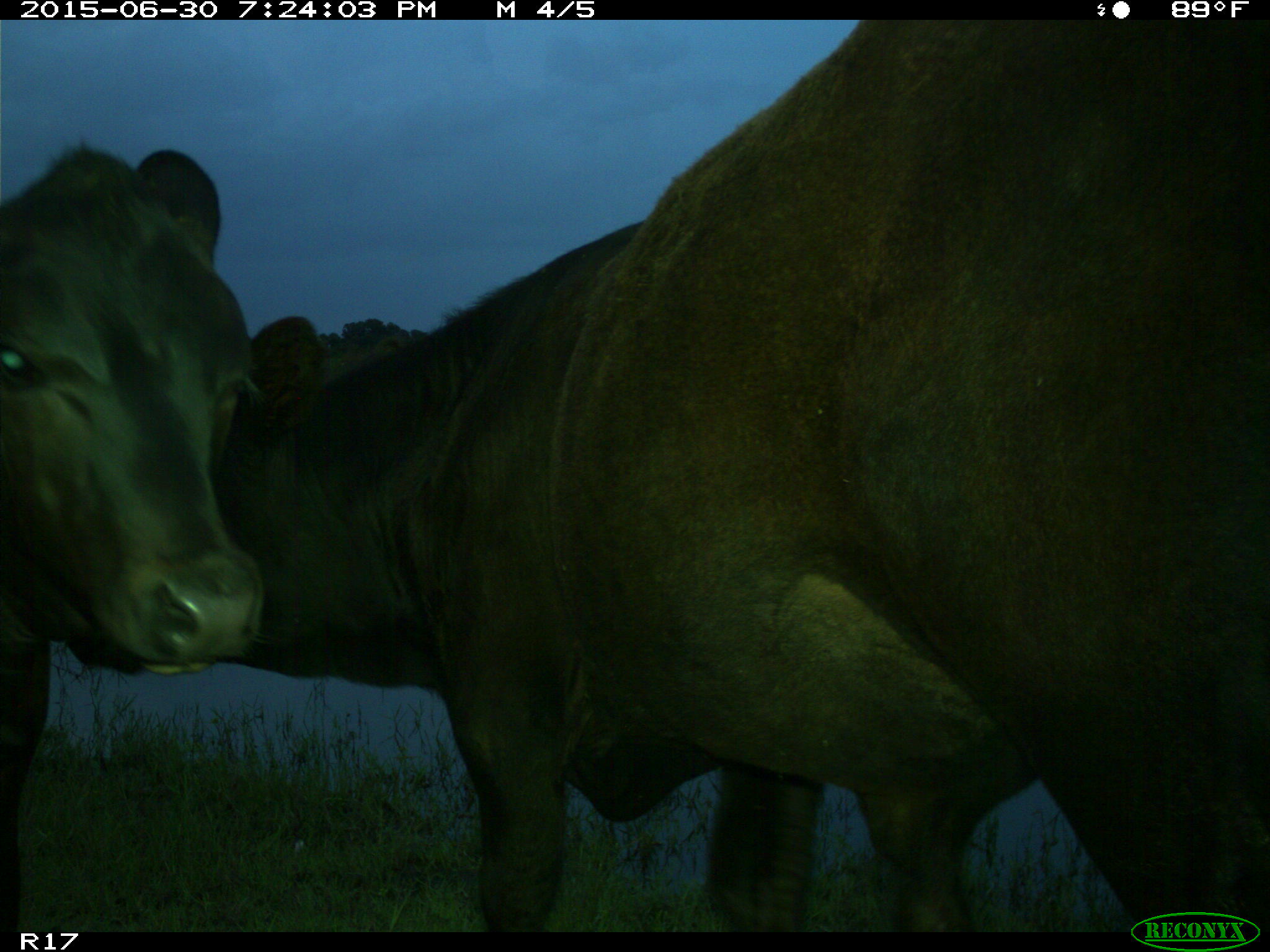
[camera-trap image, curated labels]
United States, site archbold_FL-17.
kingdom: Animalia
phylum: Chordata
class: Mammalia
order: Artiodactyla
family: Bovidae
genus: Bos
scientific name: Bos taurus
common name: domestic cow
Bos taurus (domestic cow).